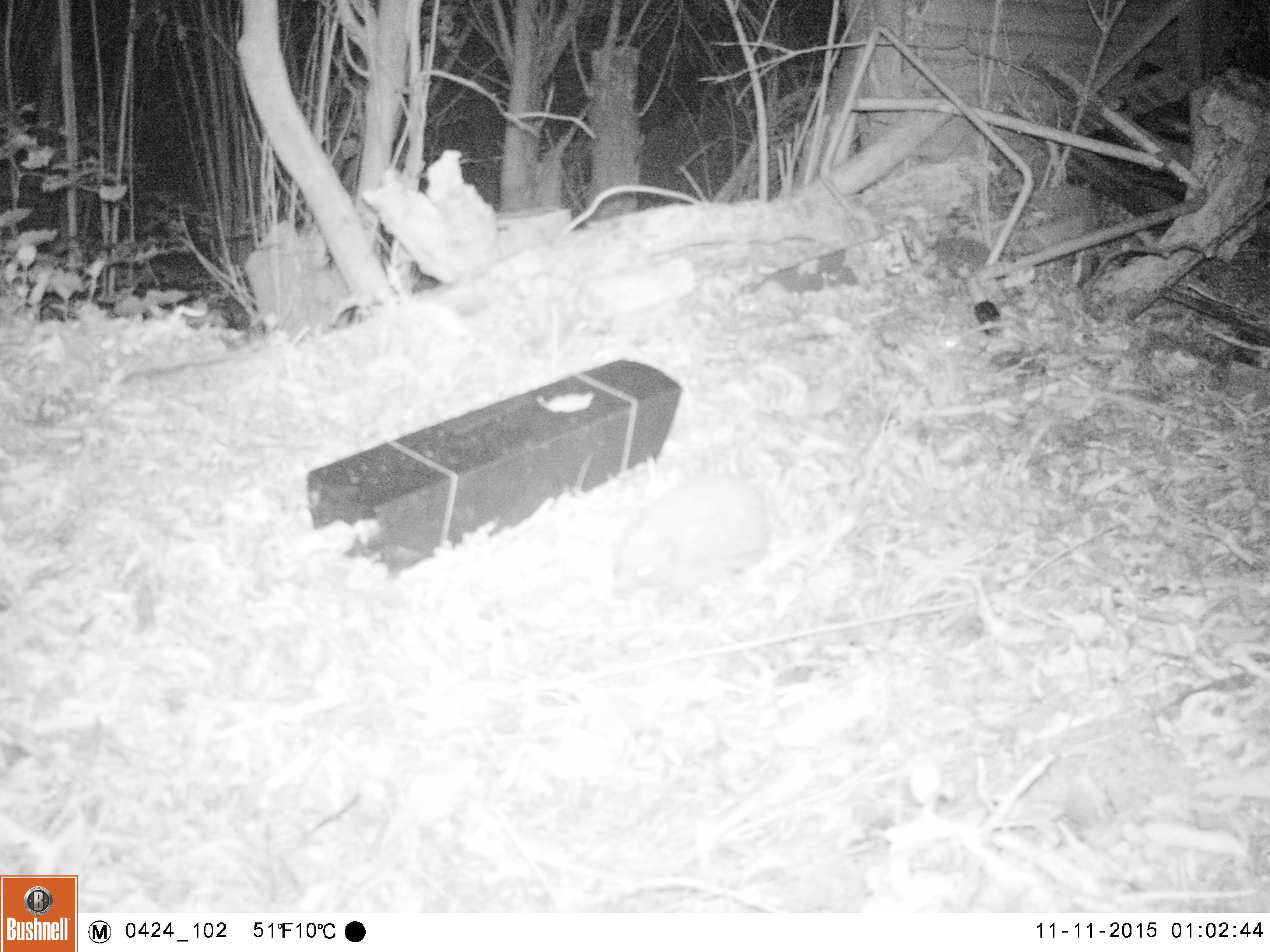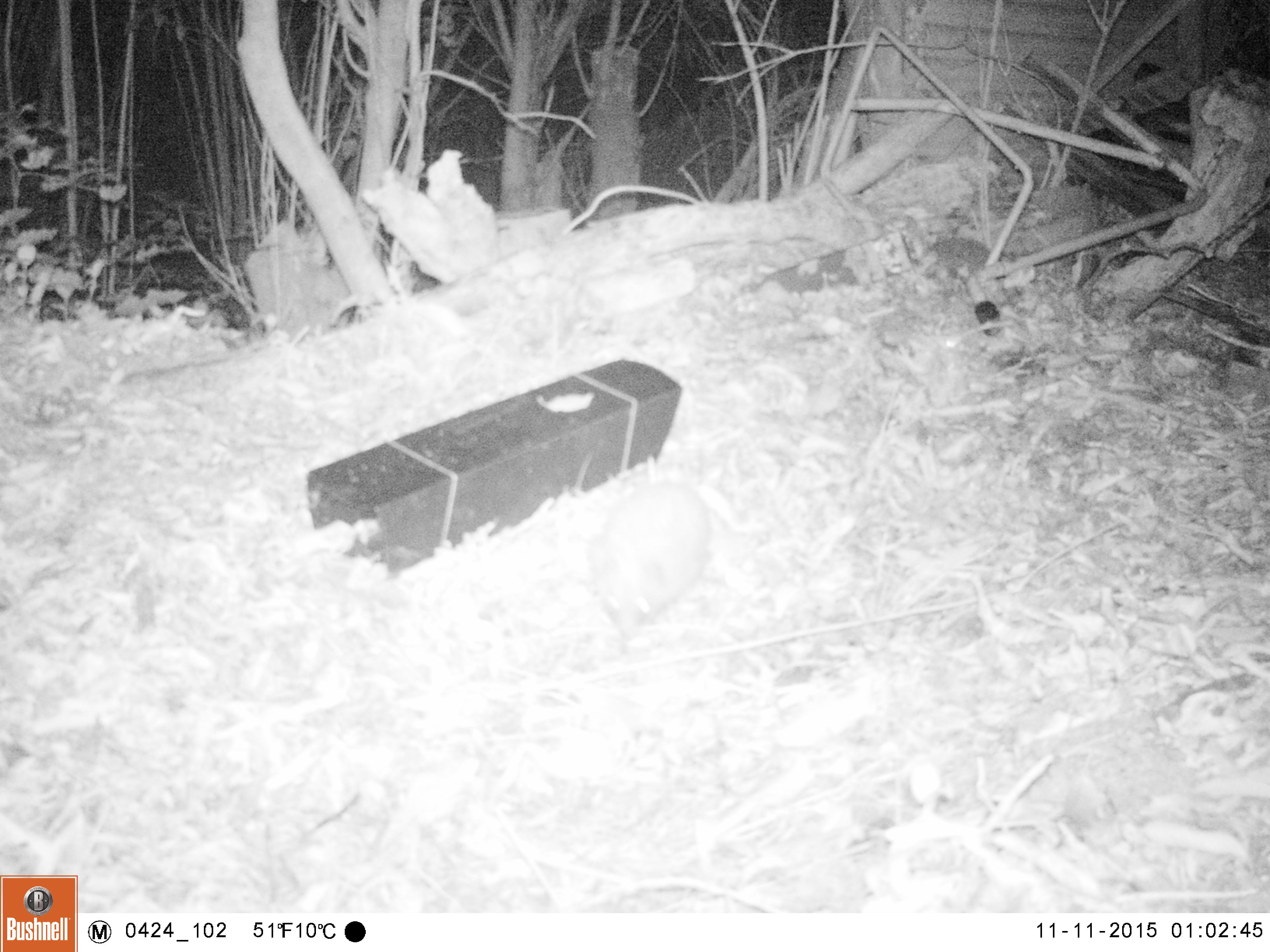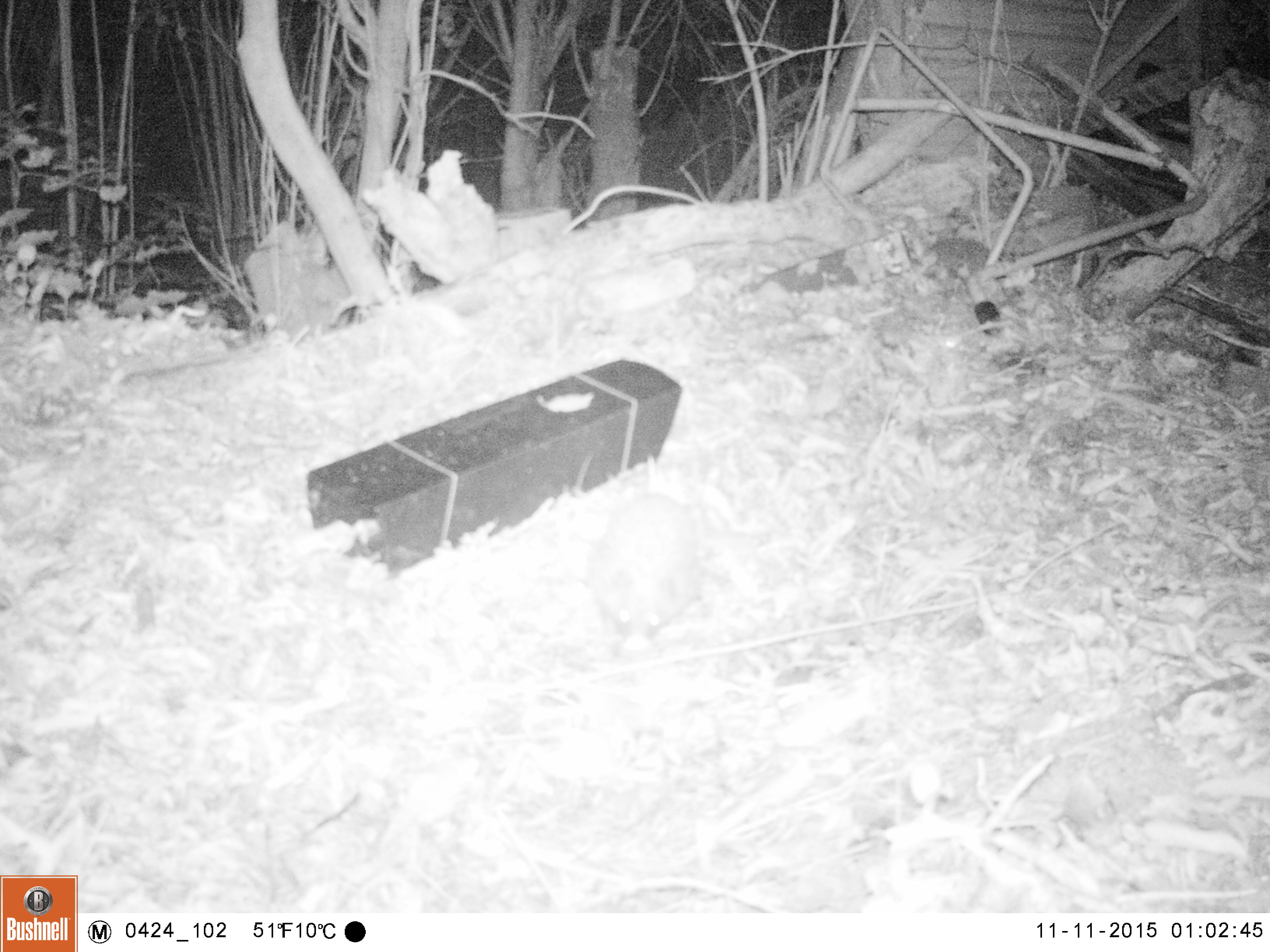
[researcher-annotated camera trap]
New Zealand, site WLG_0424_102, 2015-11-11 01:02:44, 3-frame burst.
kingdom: Animalia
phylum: Chordata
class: Mammalia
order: Eulipotyphla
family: Erinaceidae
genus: Erinaceus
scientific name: Erinaceus europaeus europaeus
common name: european hedgehog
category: hedgehog